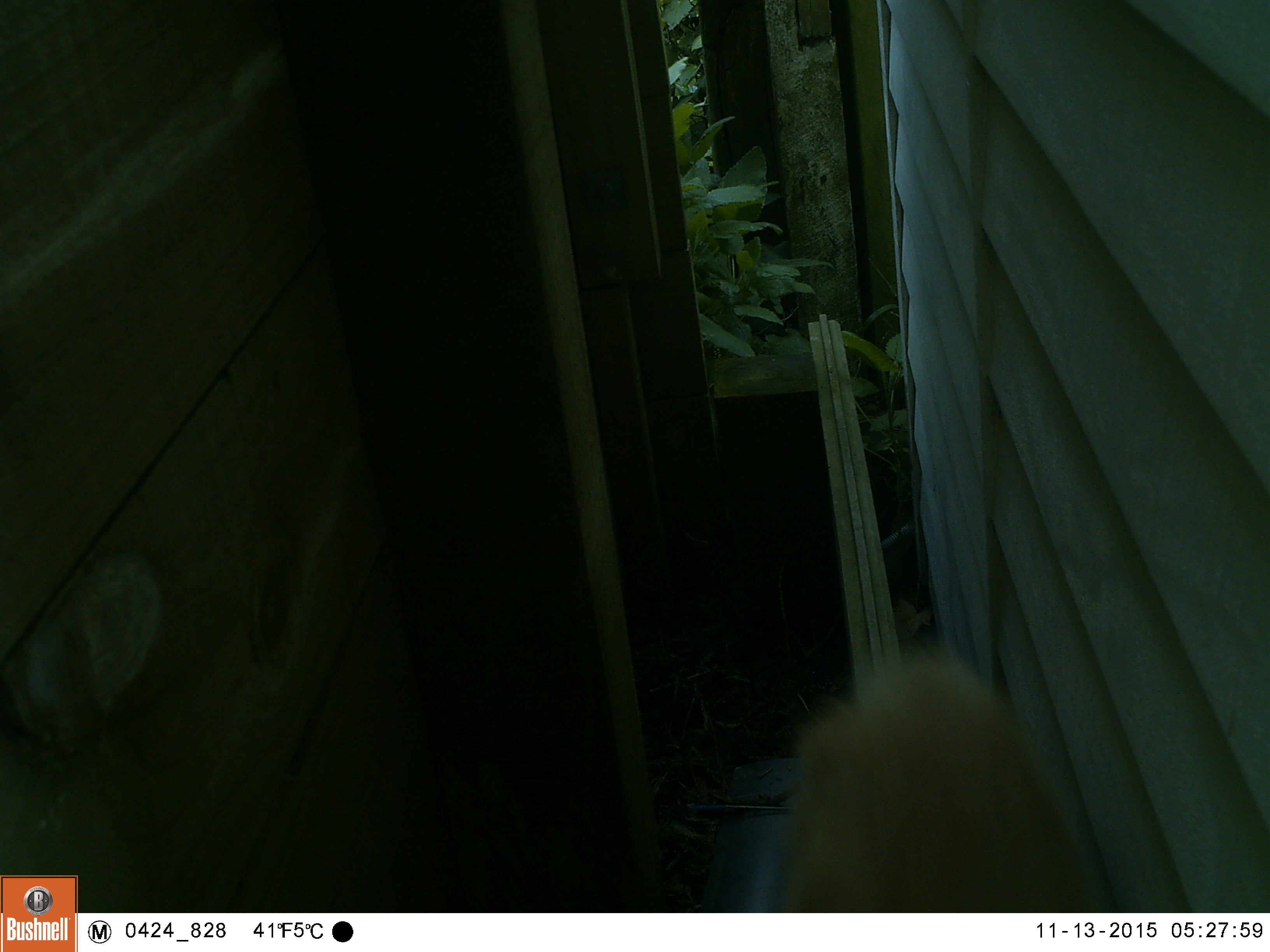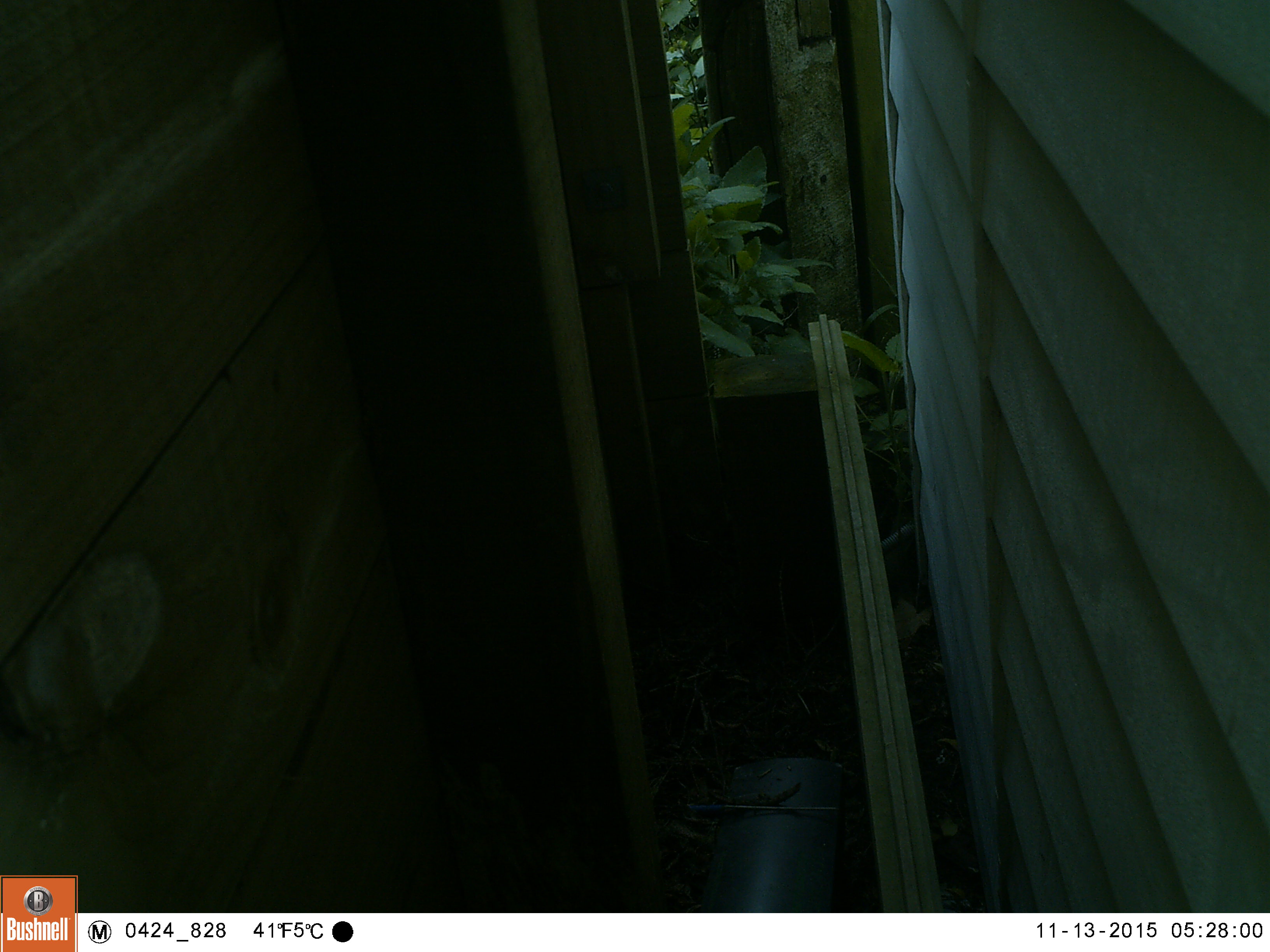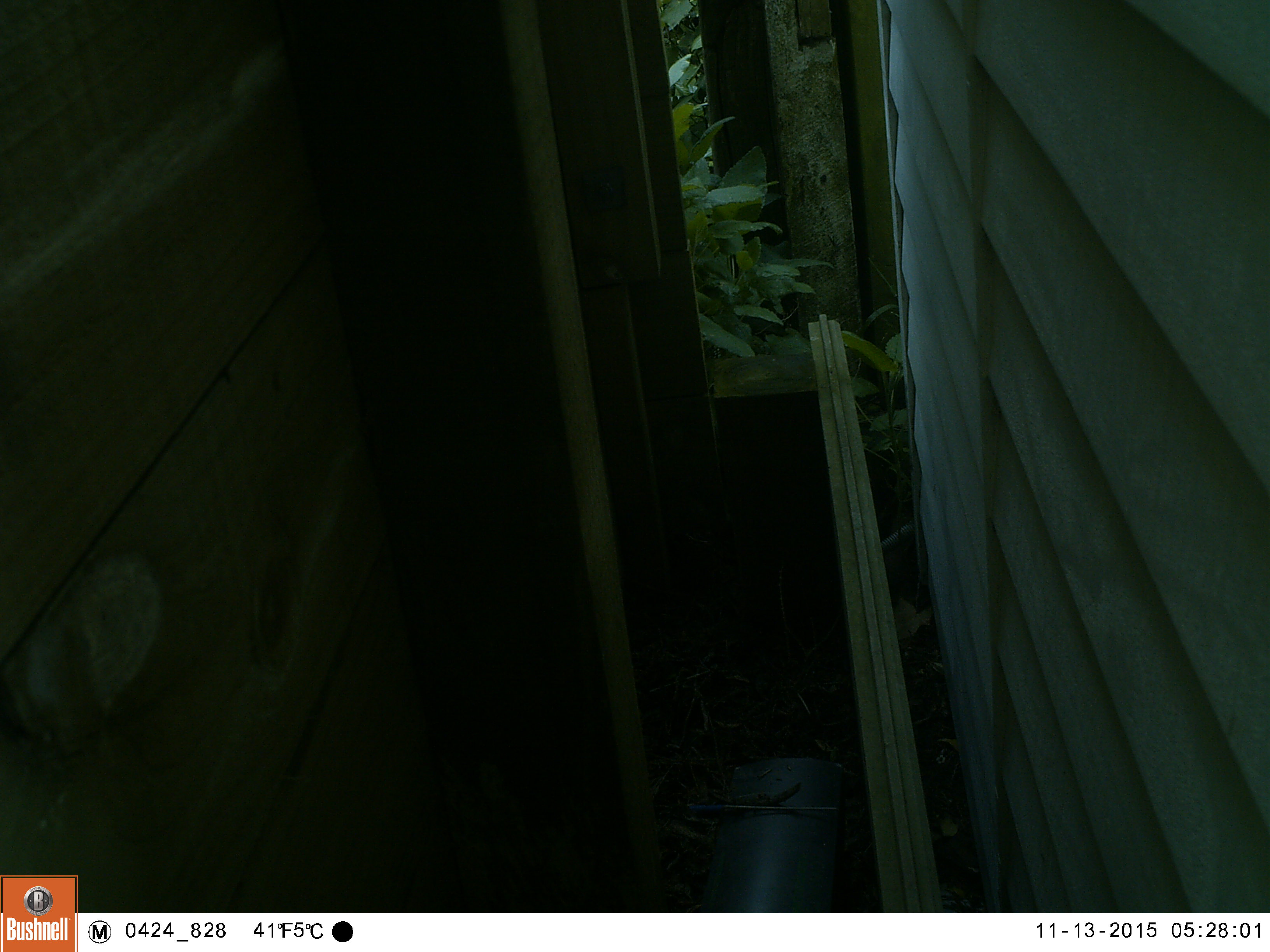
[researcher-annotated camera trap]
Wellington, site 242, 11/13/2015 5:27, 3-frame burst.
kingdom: Animalia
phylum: Chordata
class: Mammalia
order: Carnivora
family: Felidae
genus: Felis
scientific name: Felis catus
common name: cat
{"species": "cat (Felis catus)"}